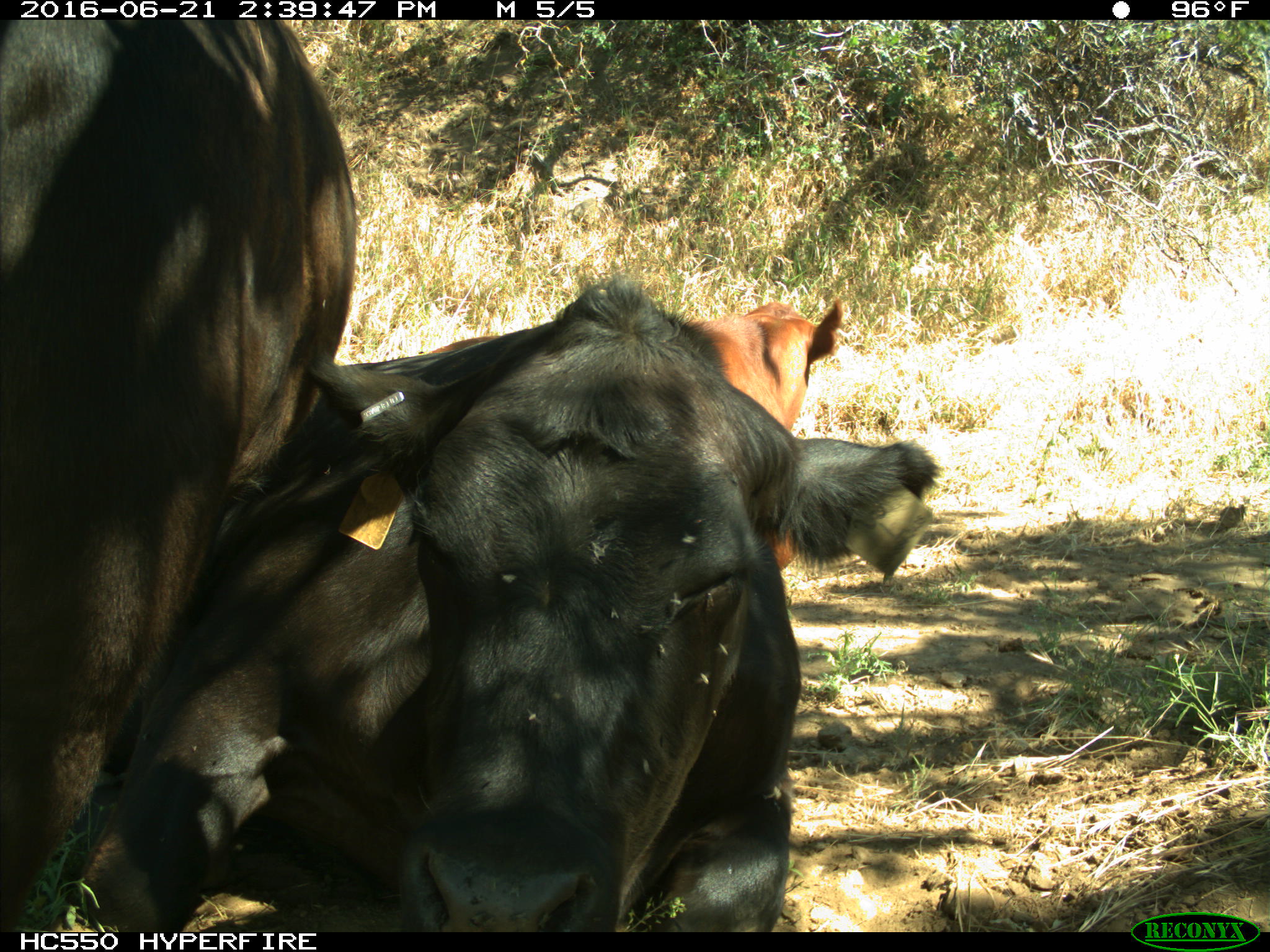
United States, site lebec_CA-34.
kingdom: Animalia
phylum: Chordata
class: Mammalia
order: Artiodactyla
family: Bovidae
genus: Bos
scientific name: Bos taurus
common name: domestic cow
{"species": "Bos taurus (domestic cow)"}